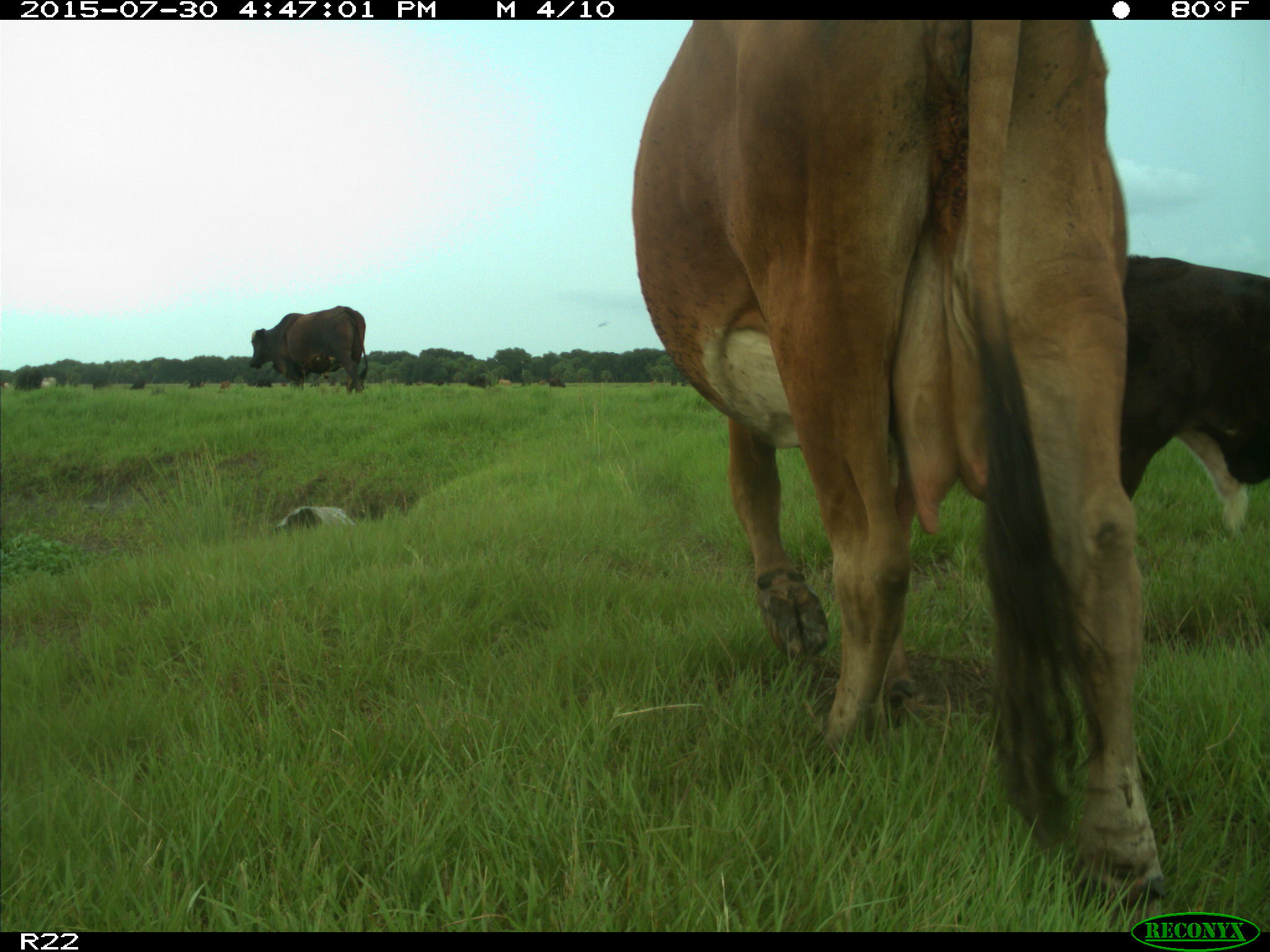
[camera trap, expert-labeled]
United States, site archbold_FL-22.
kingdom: Animalia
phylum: Chordata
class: Mammalia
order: Artiodactyla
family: Bovidae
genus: Bos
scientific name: Bos taurus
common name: domestic cow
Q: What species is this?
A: Bos taurus (domestic cow).